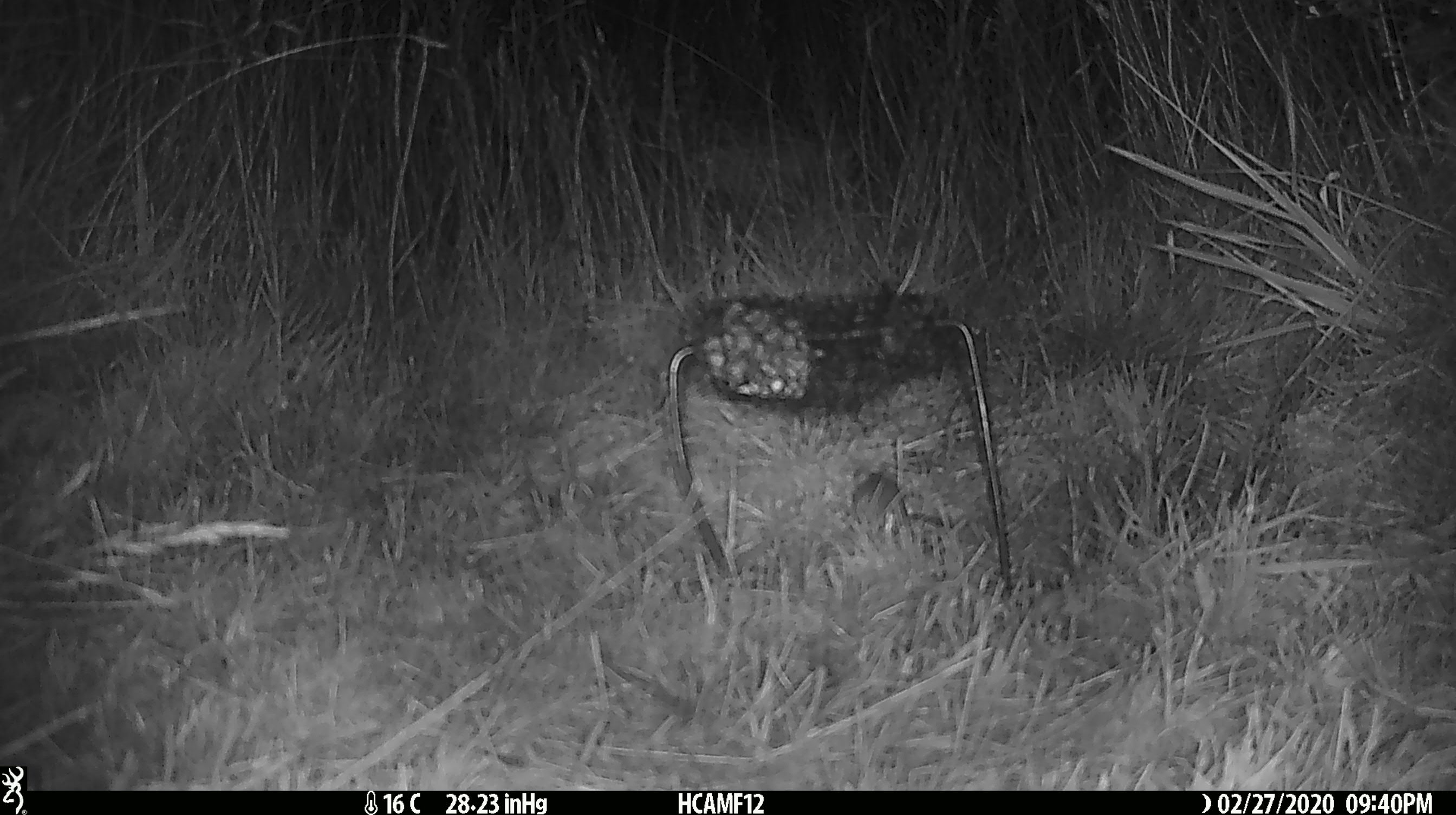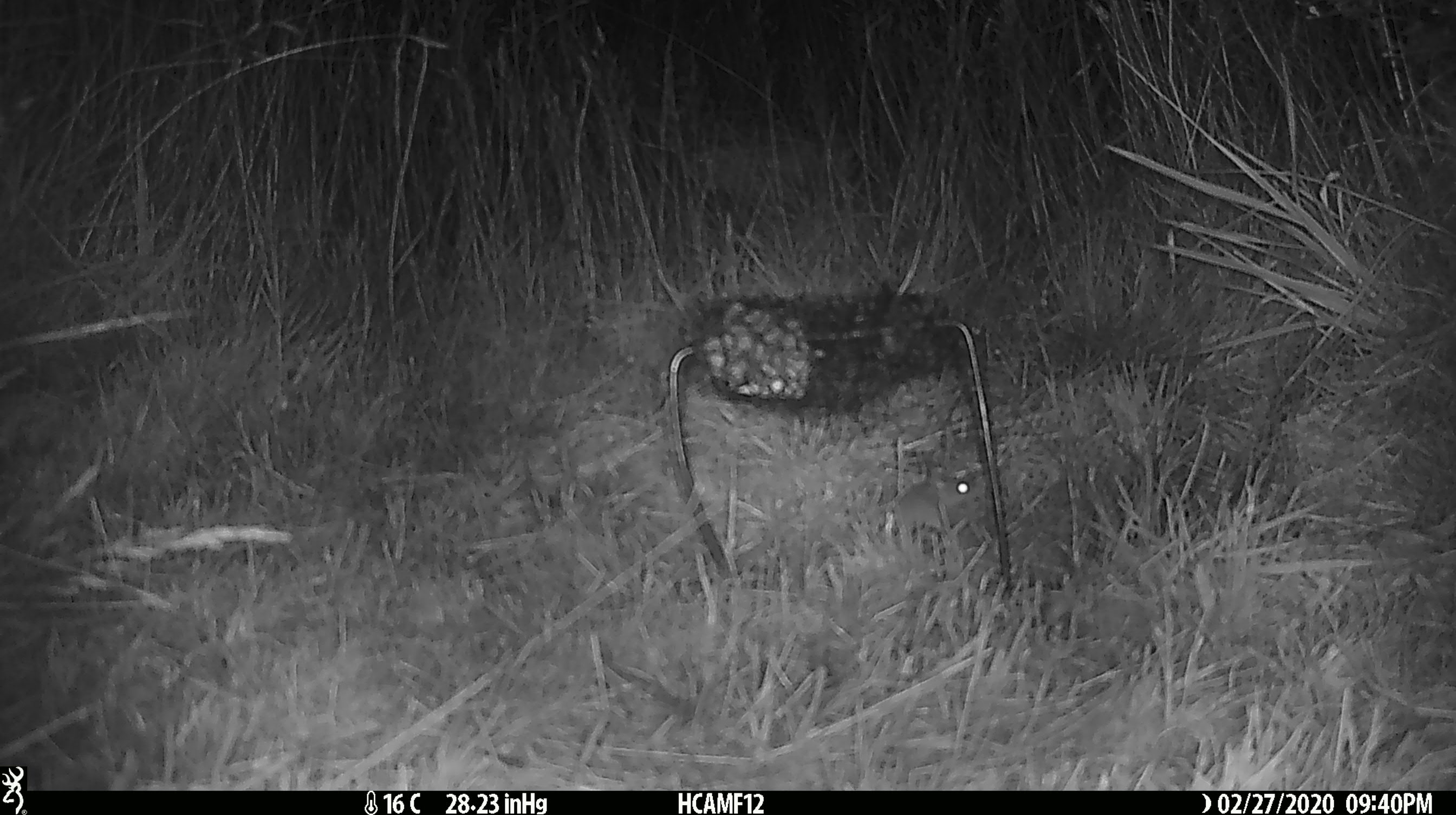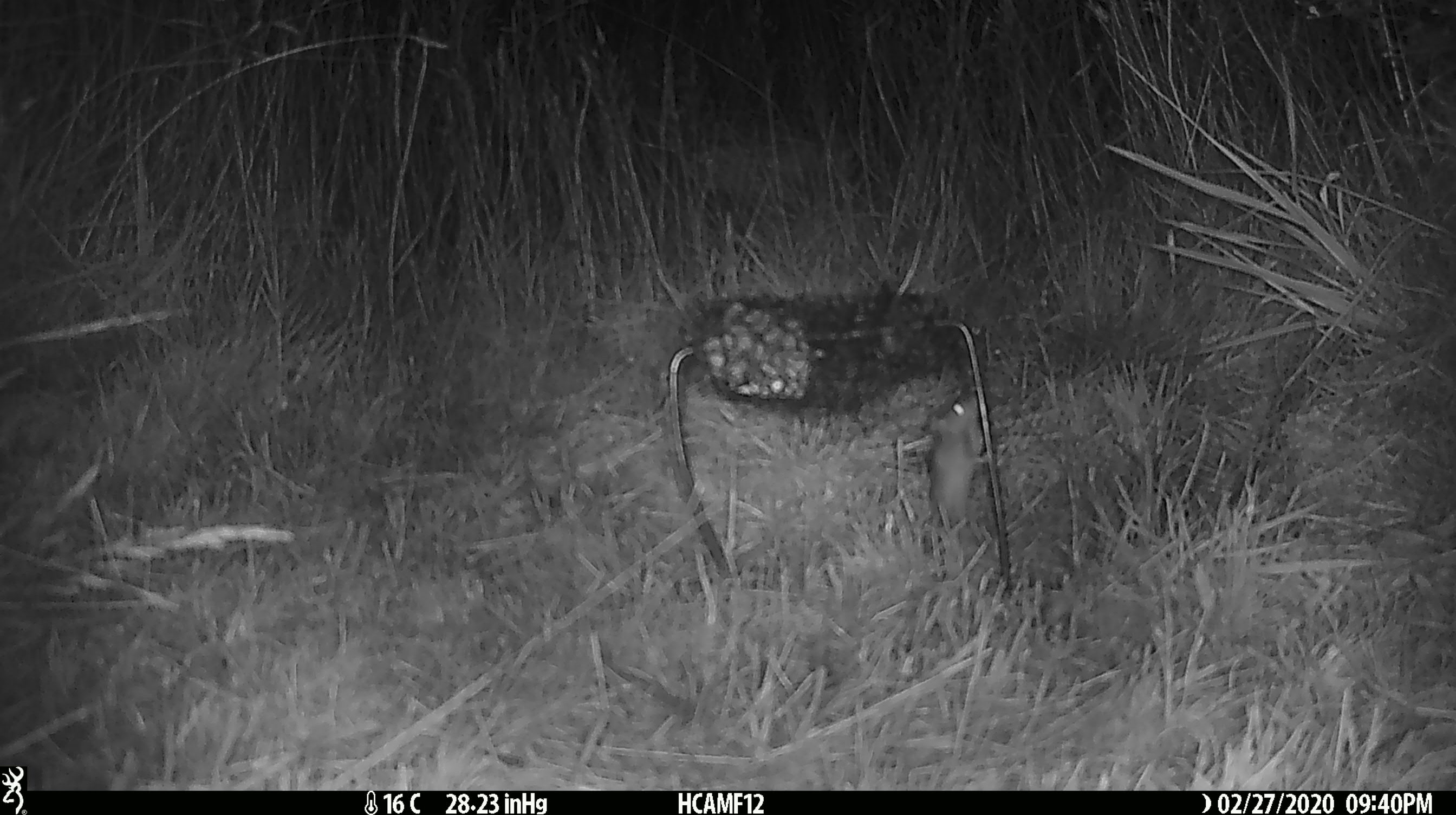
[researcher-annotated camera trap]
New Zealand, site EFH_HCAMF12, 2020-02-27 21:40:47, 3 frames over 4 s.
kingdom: Animalia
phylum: Chordata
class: Mammalia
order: Rodentia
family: Muridae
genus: Mus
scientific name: Mus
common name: mouse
Mouse (Mus).